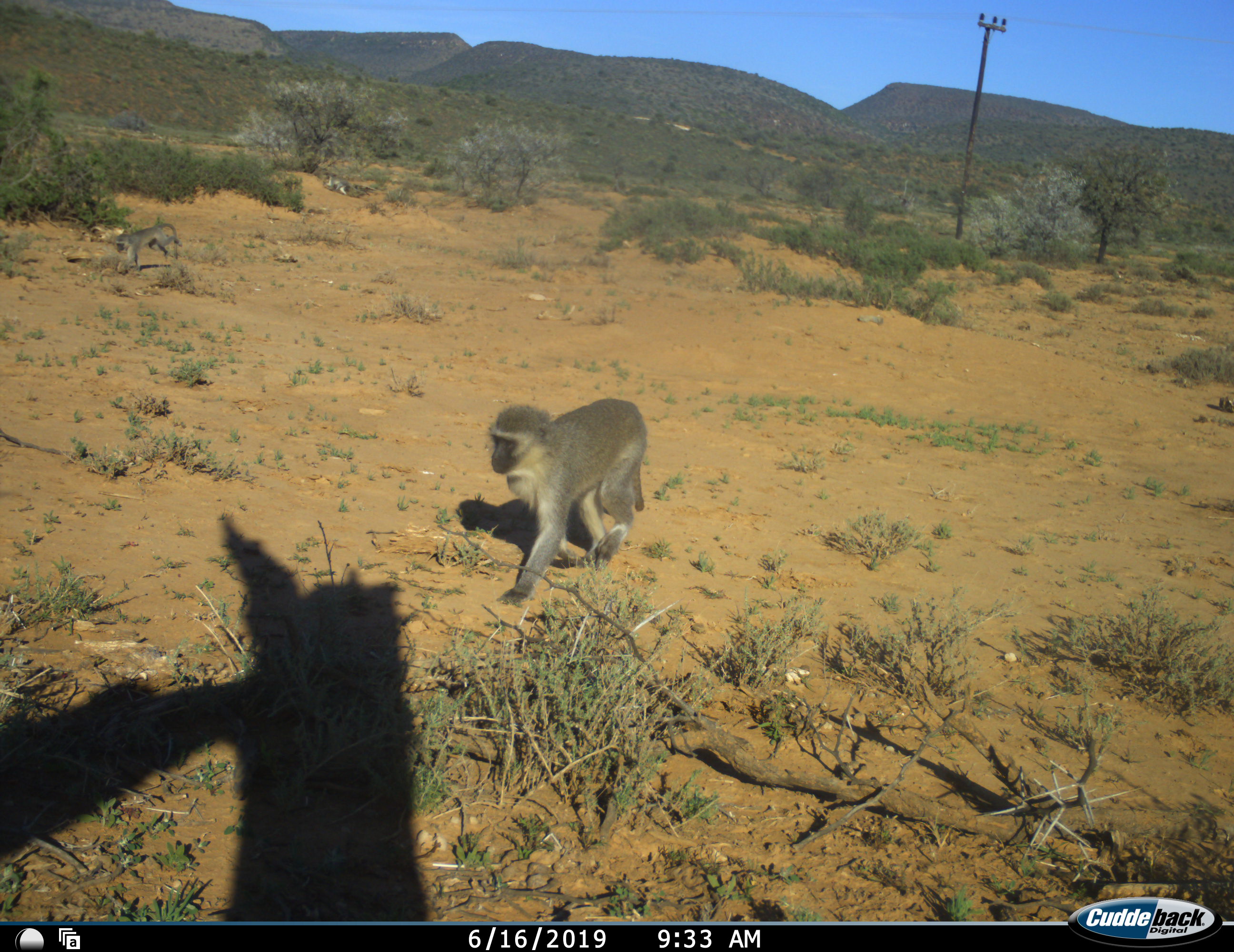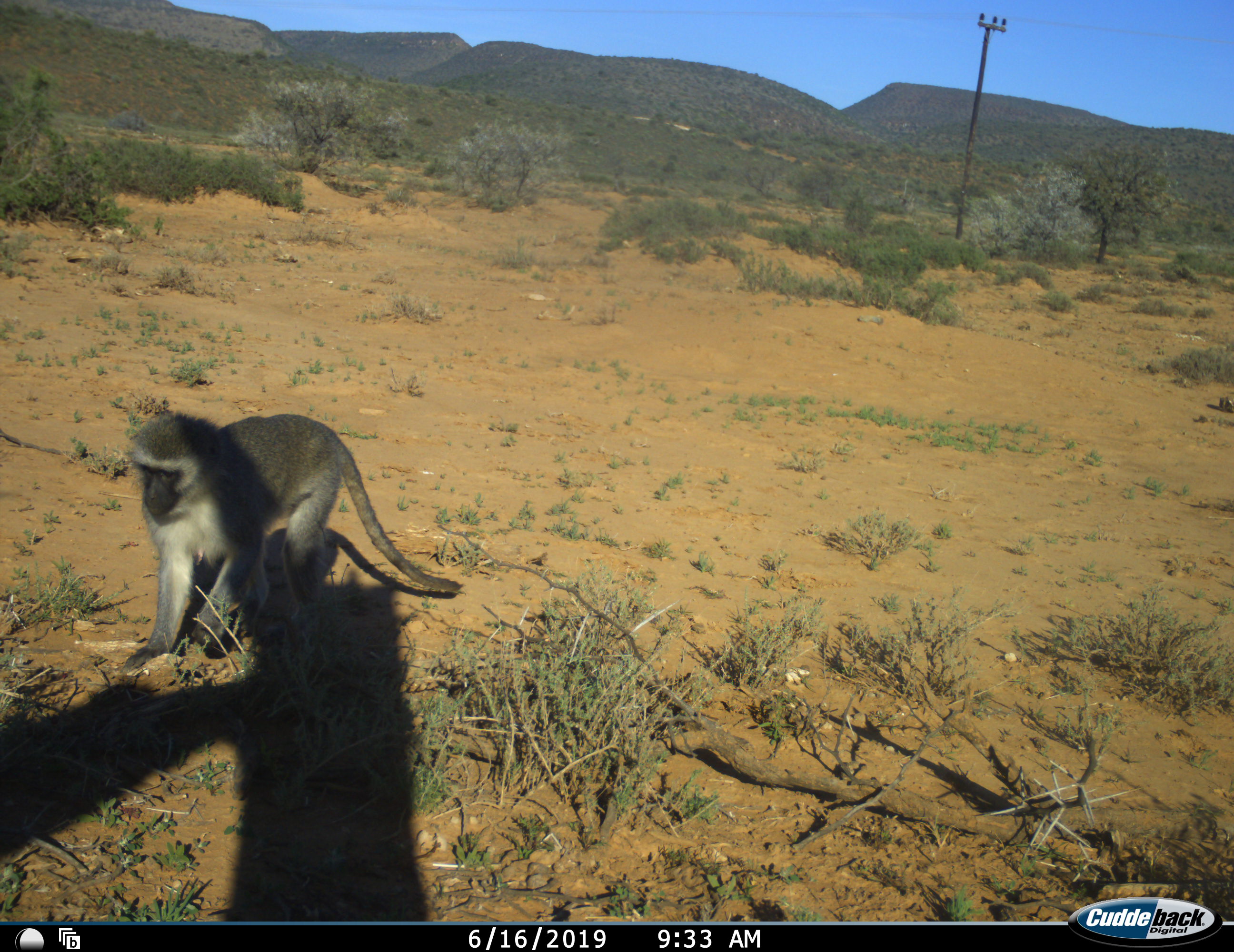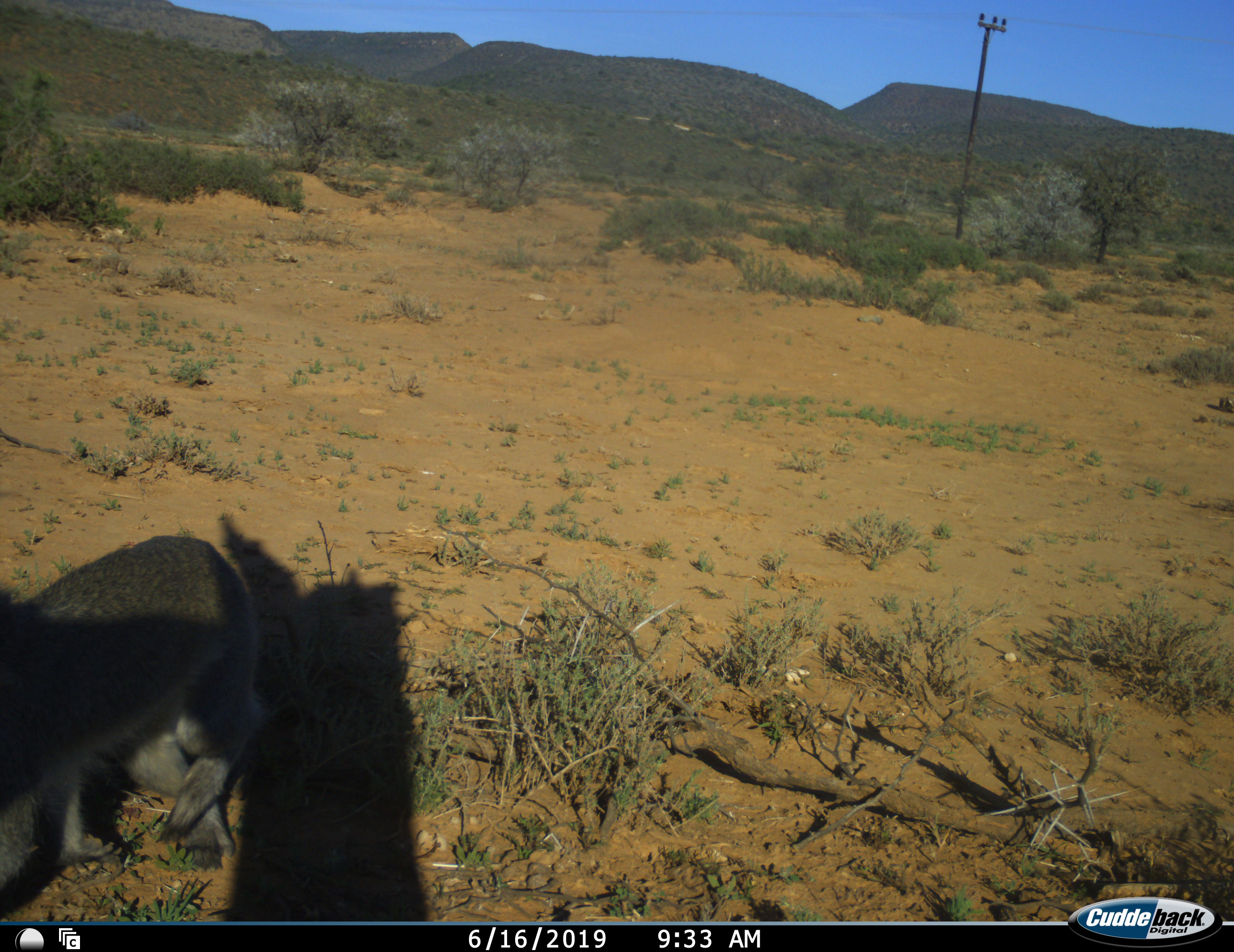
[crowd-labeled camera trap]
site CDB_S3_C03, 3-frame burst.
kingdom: Animalia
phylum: Chordata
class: Mammalia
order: Primates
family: Cercopithecidae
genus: Chlorocebus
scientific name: Chlorocebus pygerythrus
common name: vervet monkey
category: monkeyvervet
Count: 2.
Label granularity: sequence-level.